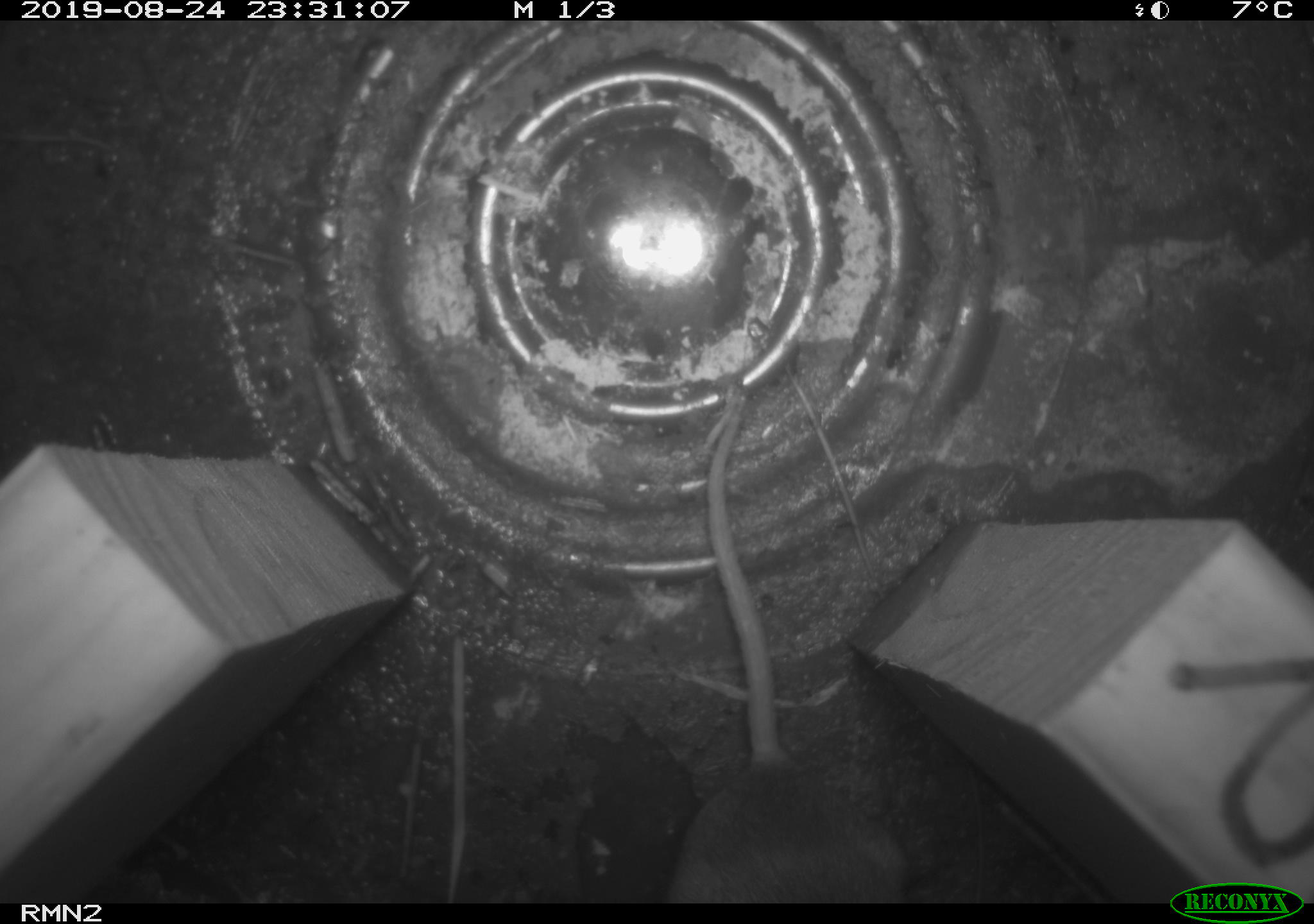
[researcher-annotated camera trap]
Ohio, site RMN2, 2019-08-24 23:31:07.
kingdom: Animalia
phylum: Chordata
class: Mammalia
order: Rodentia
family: Cricetidae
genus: Peromyscus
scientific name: Peromyscus leucopus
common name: white-footed mouse